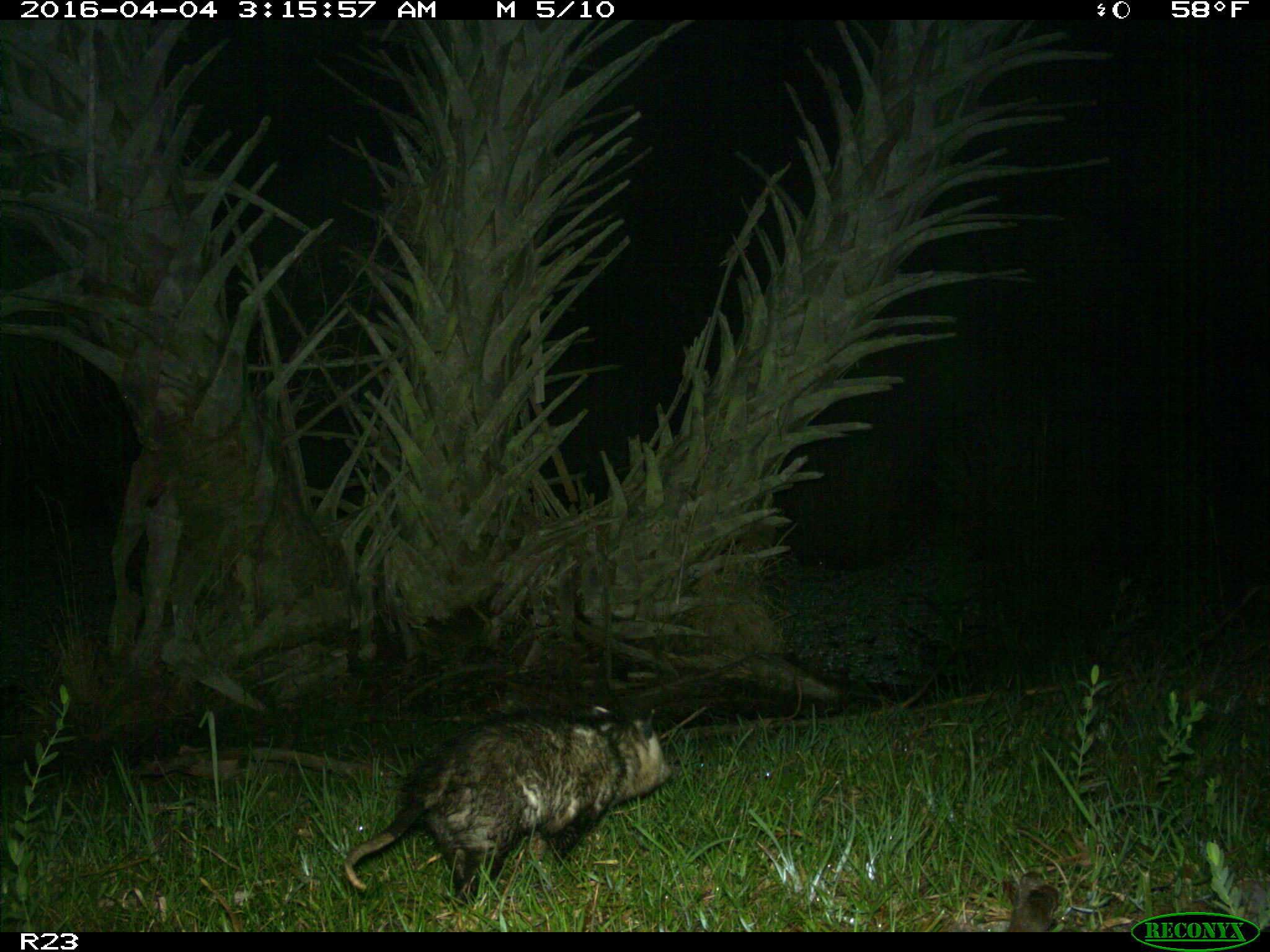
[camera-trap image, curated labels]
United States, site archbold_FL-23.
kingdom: Animalia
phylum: Chordata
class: Mammalia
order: Didelphimorphia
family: Didelphidae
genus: Didelphis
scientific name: Didelphis virginiana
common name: virginia opossum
Didelphis virginiana (virginia opossum).